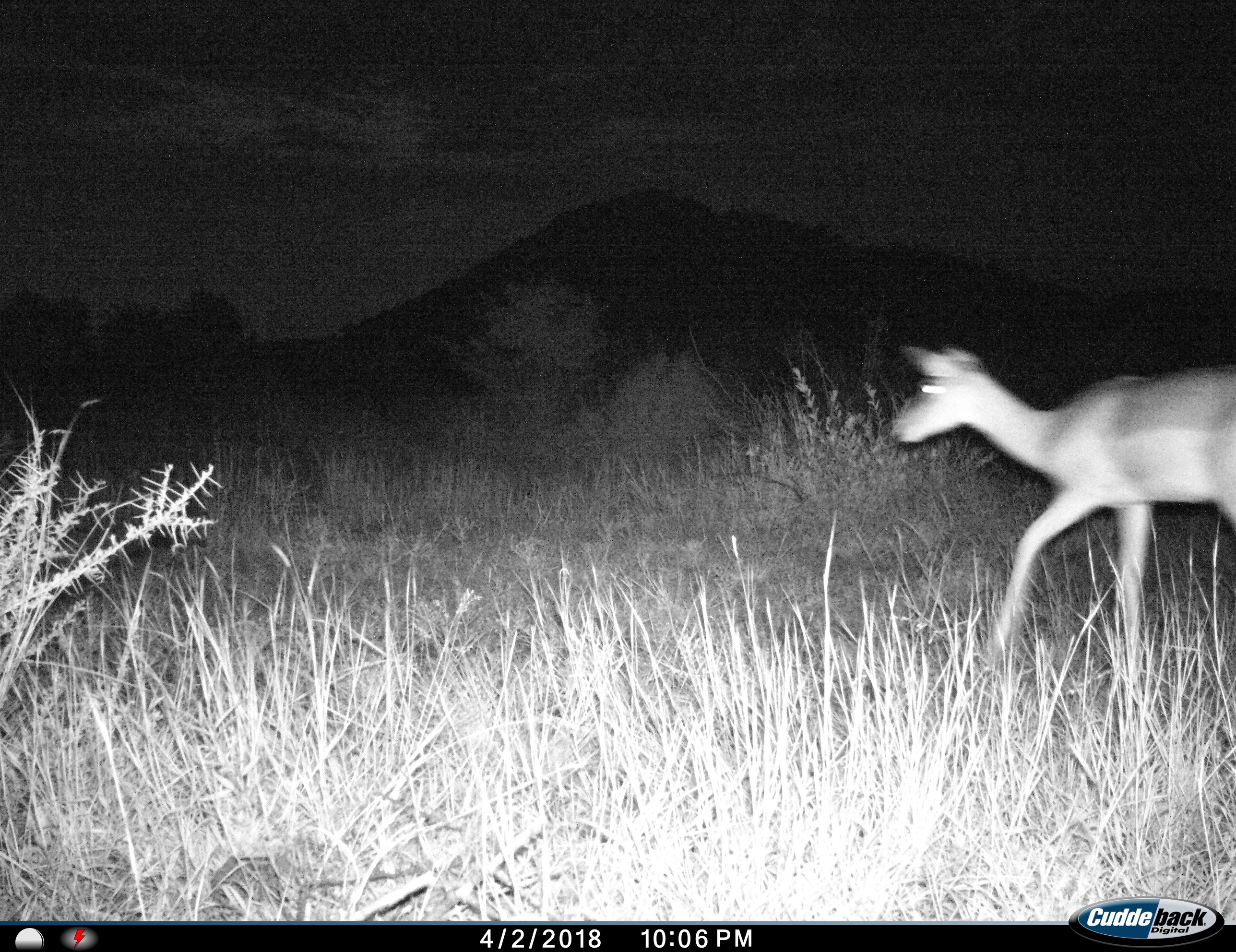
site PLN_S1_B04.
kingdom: Animalia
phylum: Chordata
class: Mammalia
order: Artiodactyla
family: Bovidae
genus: Aepyceros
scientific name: Aepyceros melampus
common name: impala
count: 1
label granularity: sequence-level